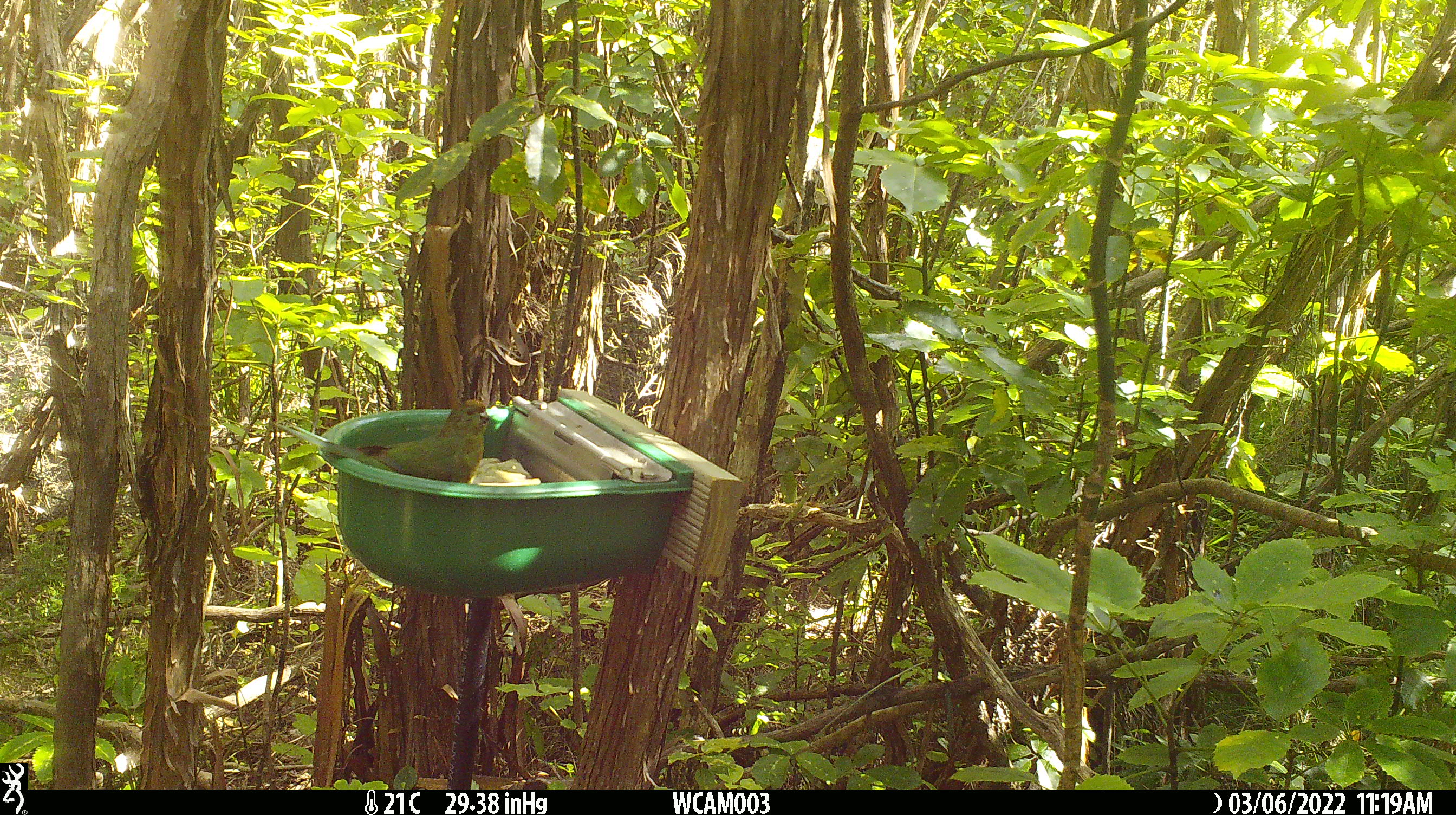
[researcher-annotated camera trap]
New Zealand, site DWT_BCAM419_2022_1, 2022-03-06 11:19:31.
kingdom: Animalia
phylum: Chordata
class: Aves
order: Psittaciformes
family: Psittaculidae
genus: Cyanoramphus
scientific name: Cyanoramphus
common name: parakeet